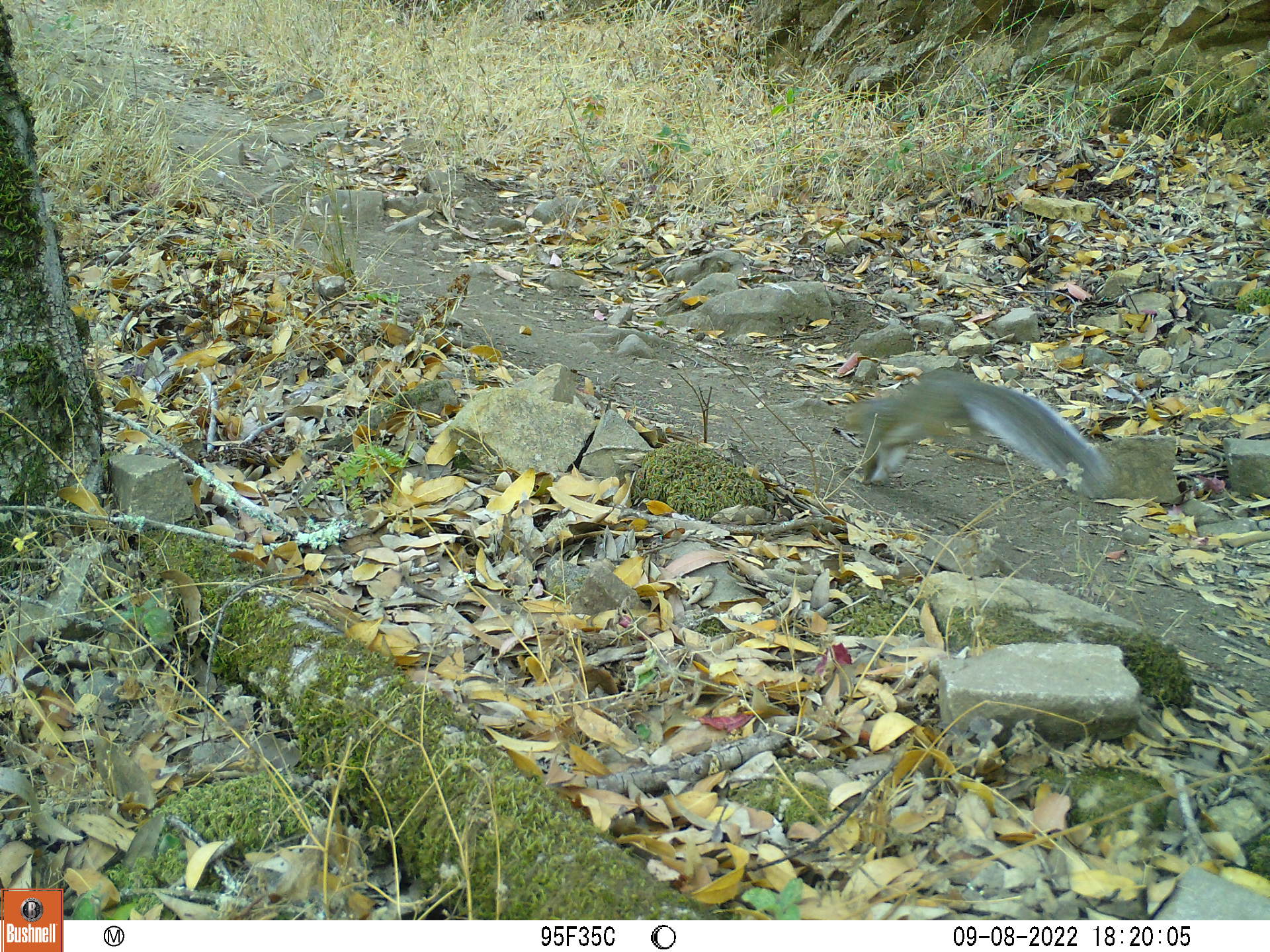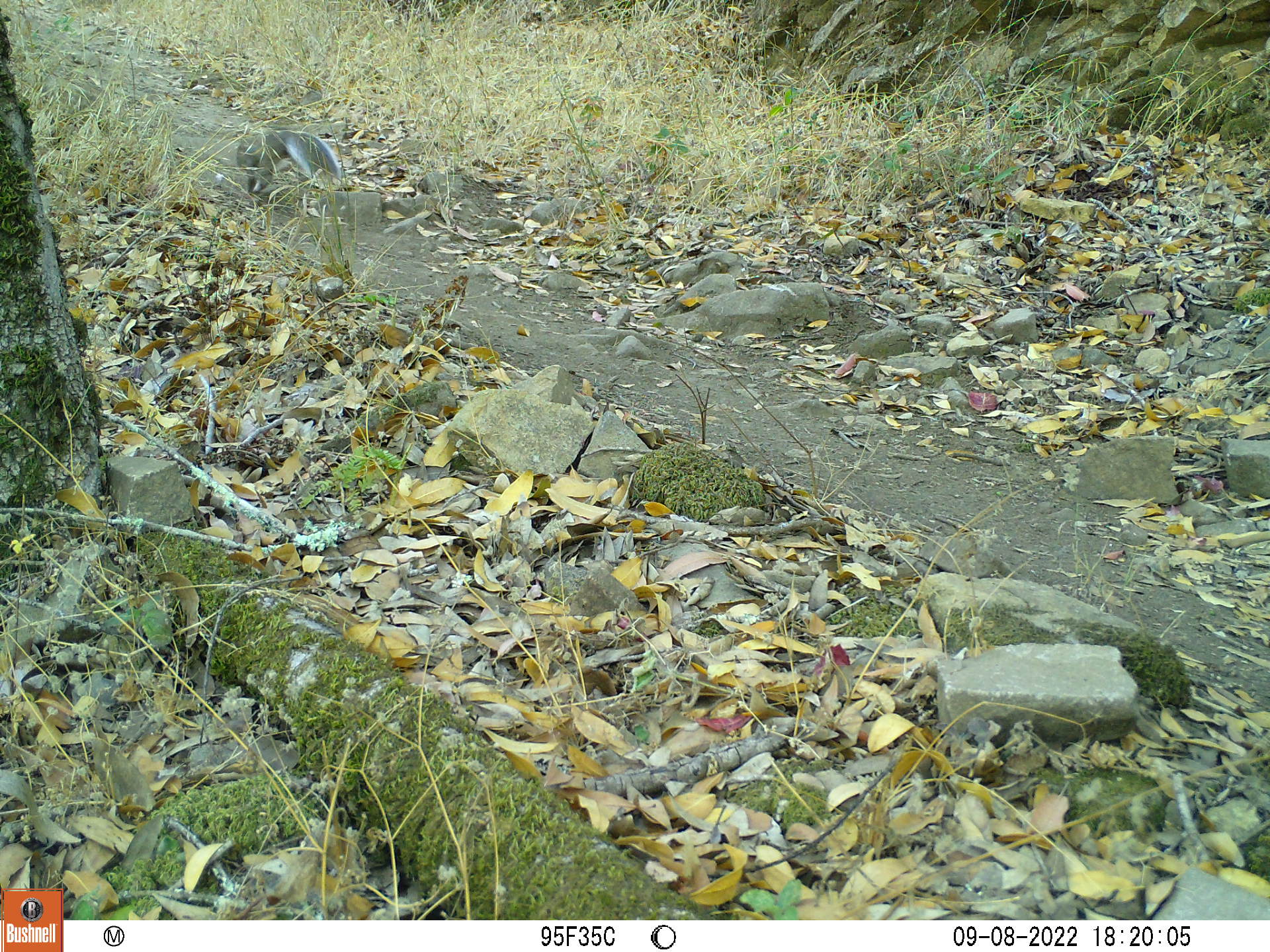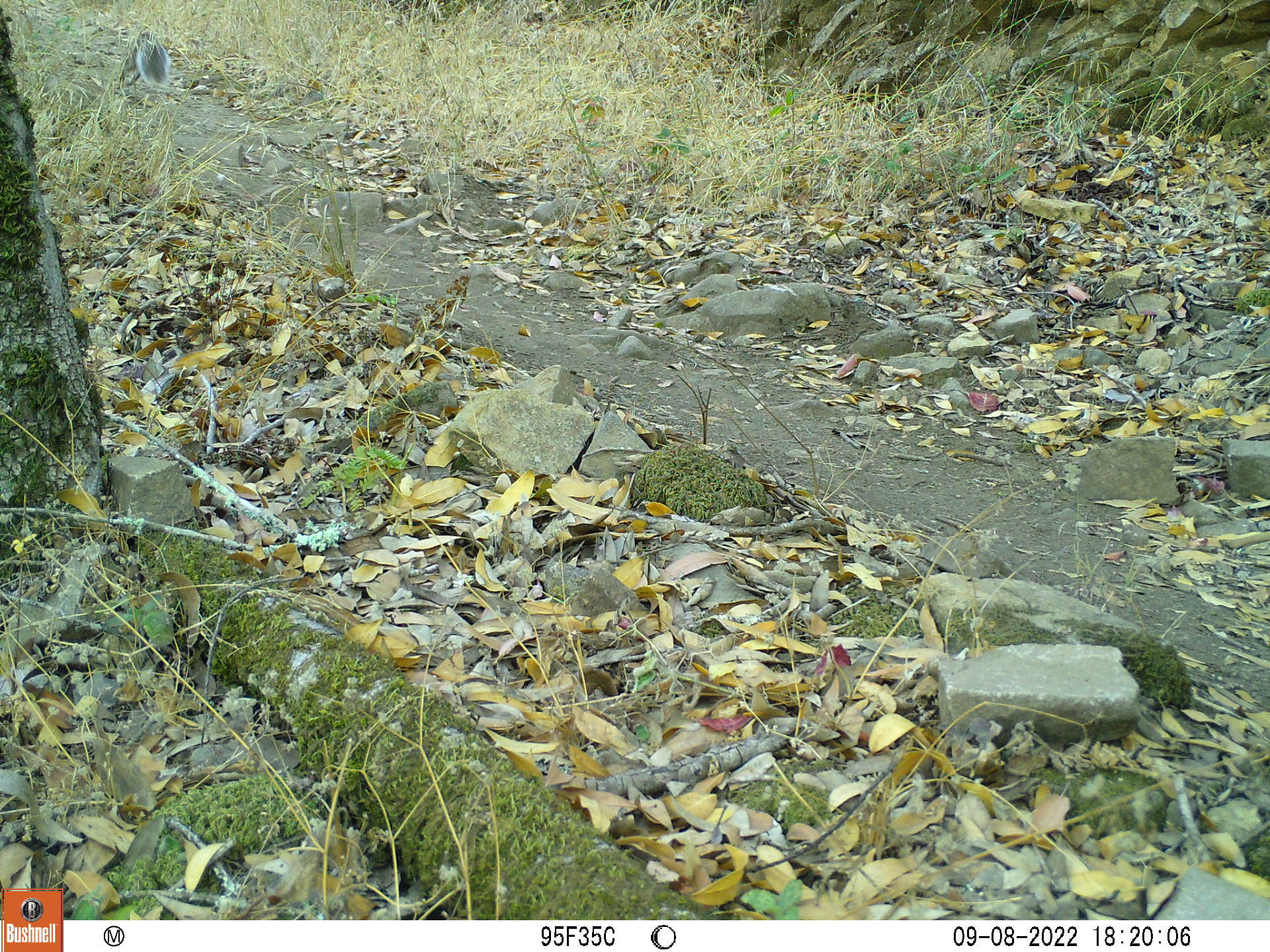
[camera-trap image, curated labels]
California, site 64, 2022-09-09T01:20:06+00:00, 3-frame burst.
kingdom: Animalia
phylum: Chordata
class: Mammalia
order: Rodentia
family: Sciuridae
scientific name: Sciuridae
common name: squirrel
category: unknown squirrel